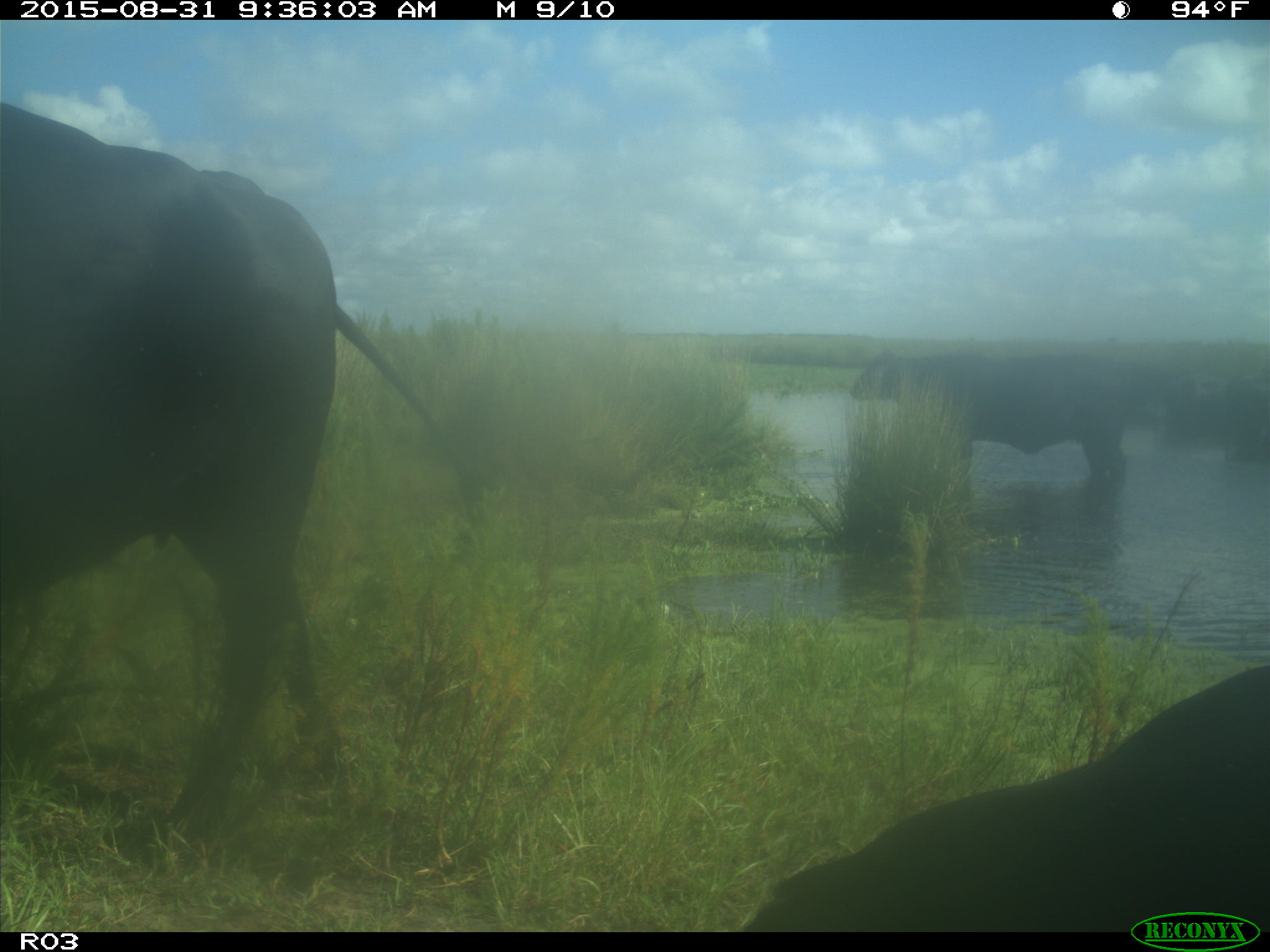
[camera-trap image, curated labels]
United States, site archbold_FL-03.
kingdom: Animalia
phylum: Chordata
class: Mammalia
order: Artiodactyla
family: Bovidae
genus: Bos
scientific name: Bos taurus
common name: domestic cow